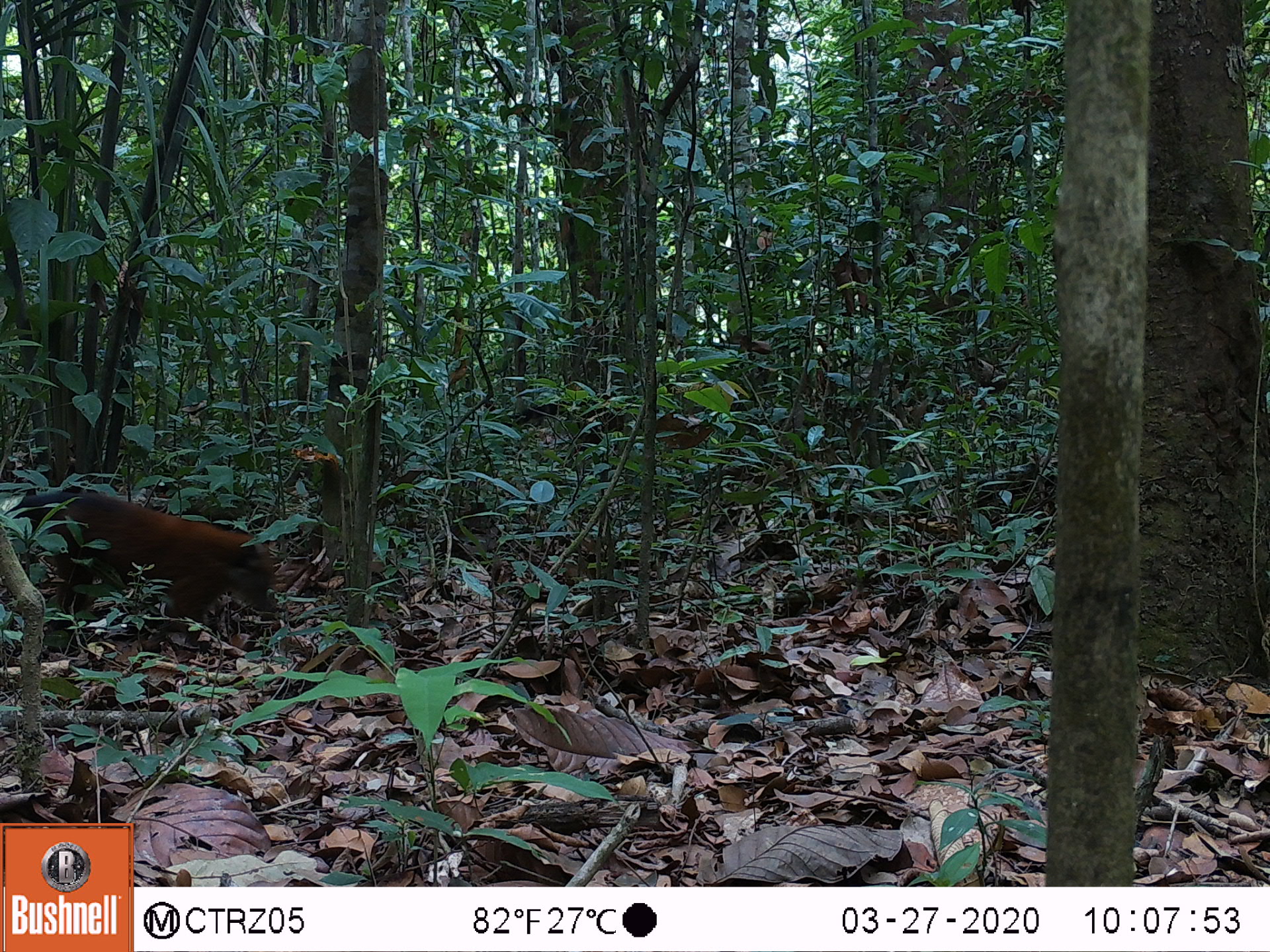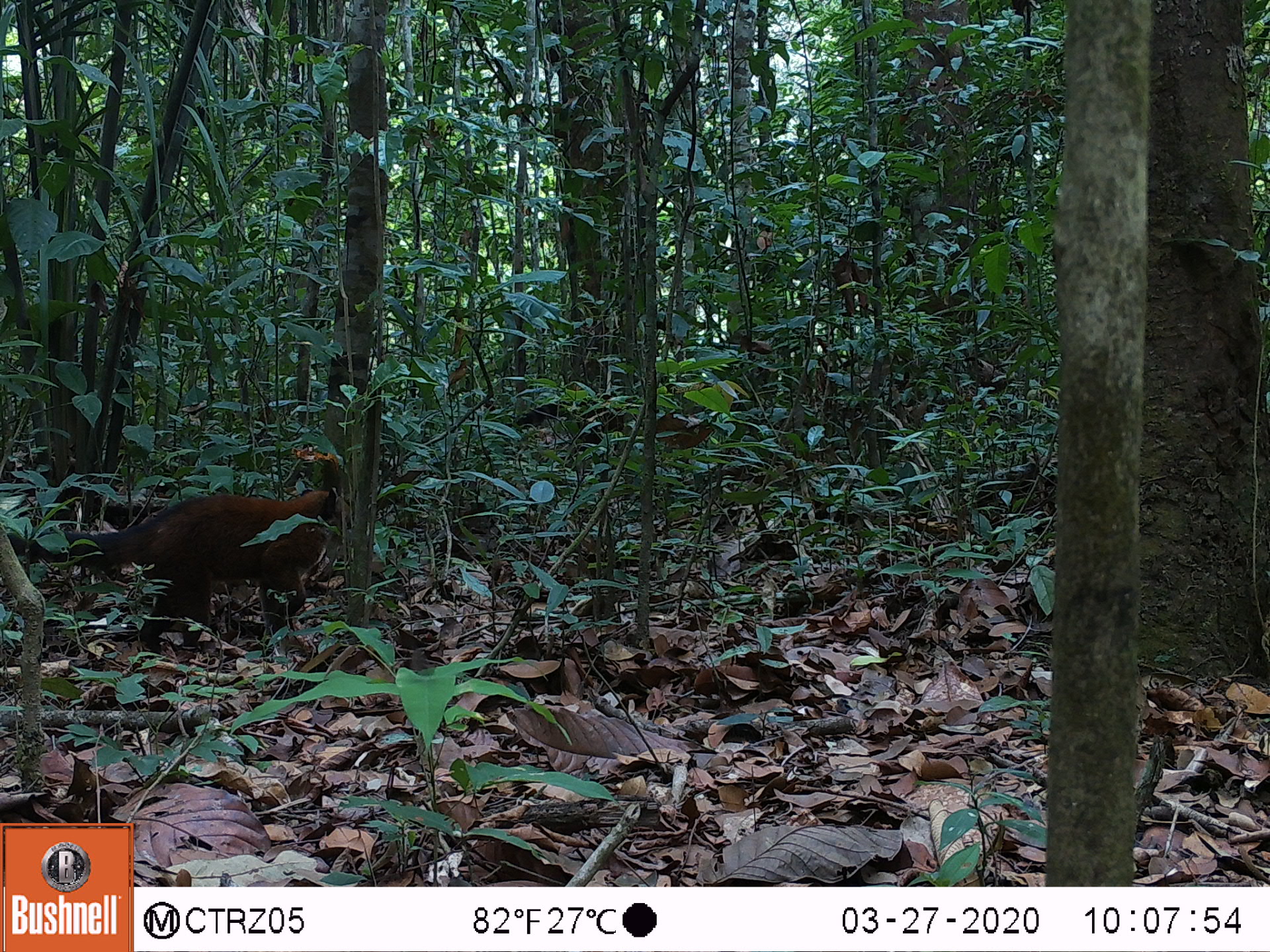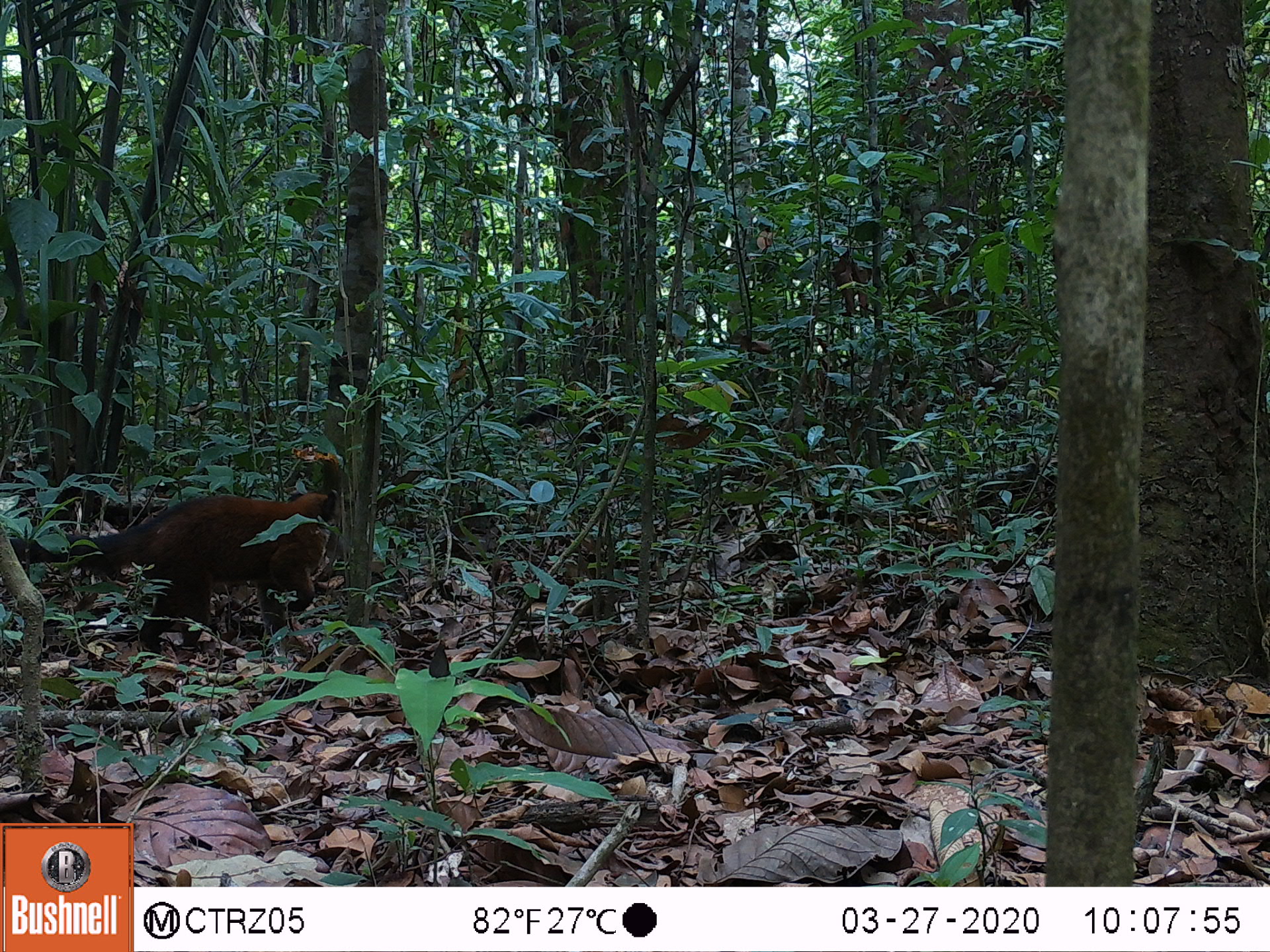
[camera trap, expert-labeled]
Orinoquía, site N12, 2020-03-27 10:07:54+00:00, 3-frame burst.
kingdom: Animalia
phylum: Chordata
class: Mammalia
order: Carnivora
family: Procyonidae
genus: Nasua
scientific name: Nasua nasua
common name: south american coati